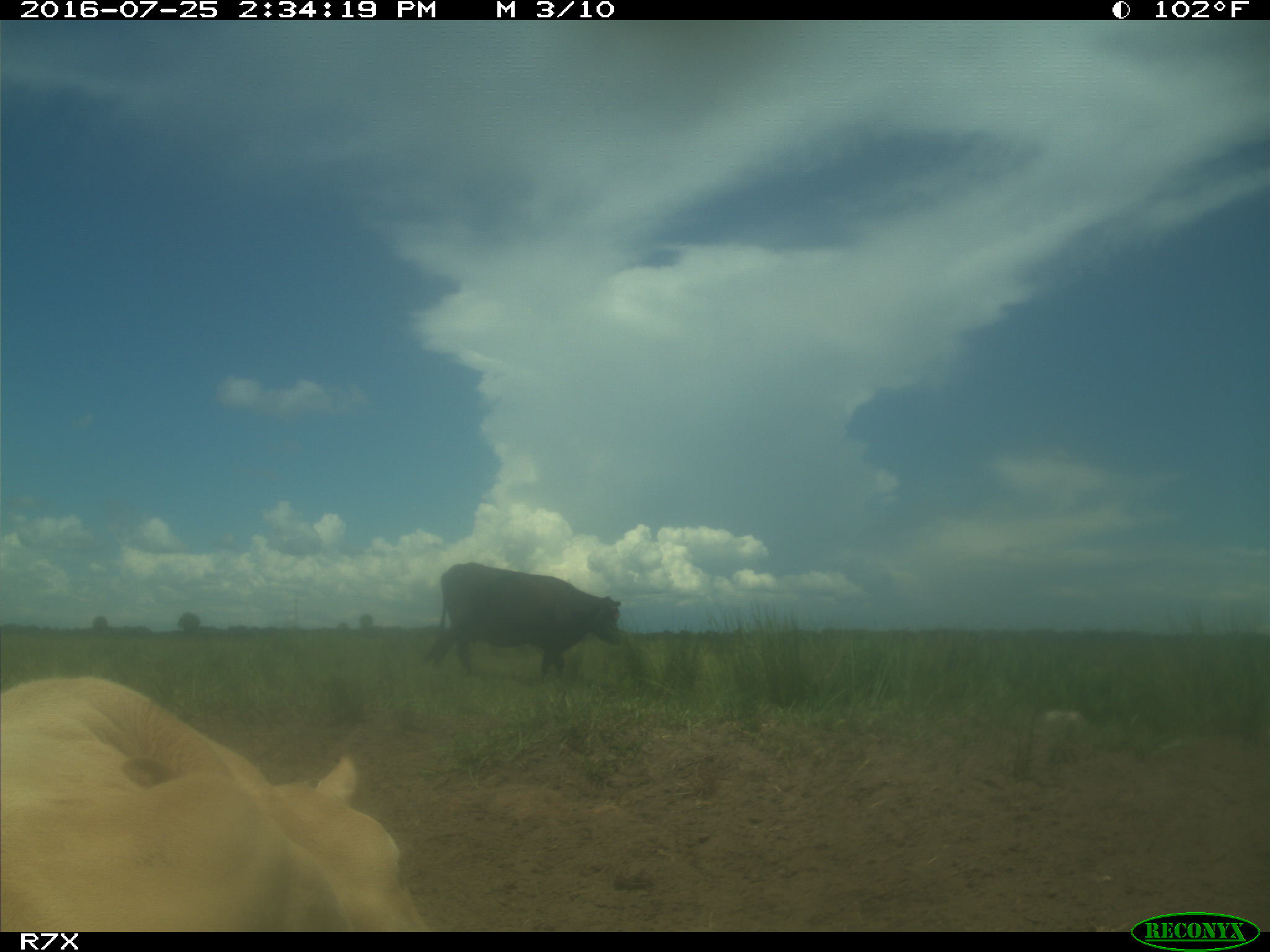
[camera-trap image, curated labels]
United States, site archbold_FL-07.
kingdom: Animalia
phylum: Chordata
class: Mammalia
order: Artiodactyla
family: Bovidae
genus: Bos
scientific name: Bos taurus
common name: domestic cow